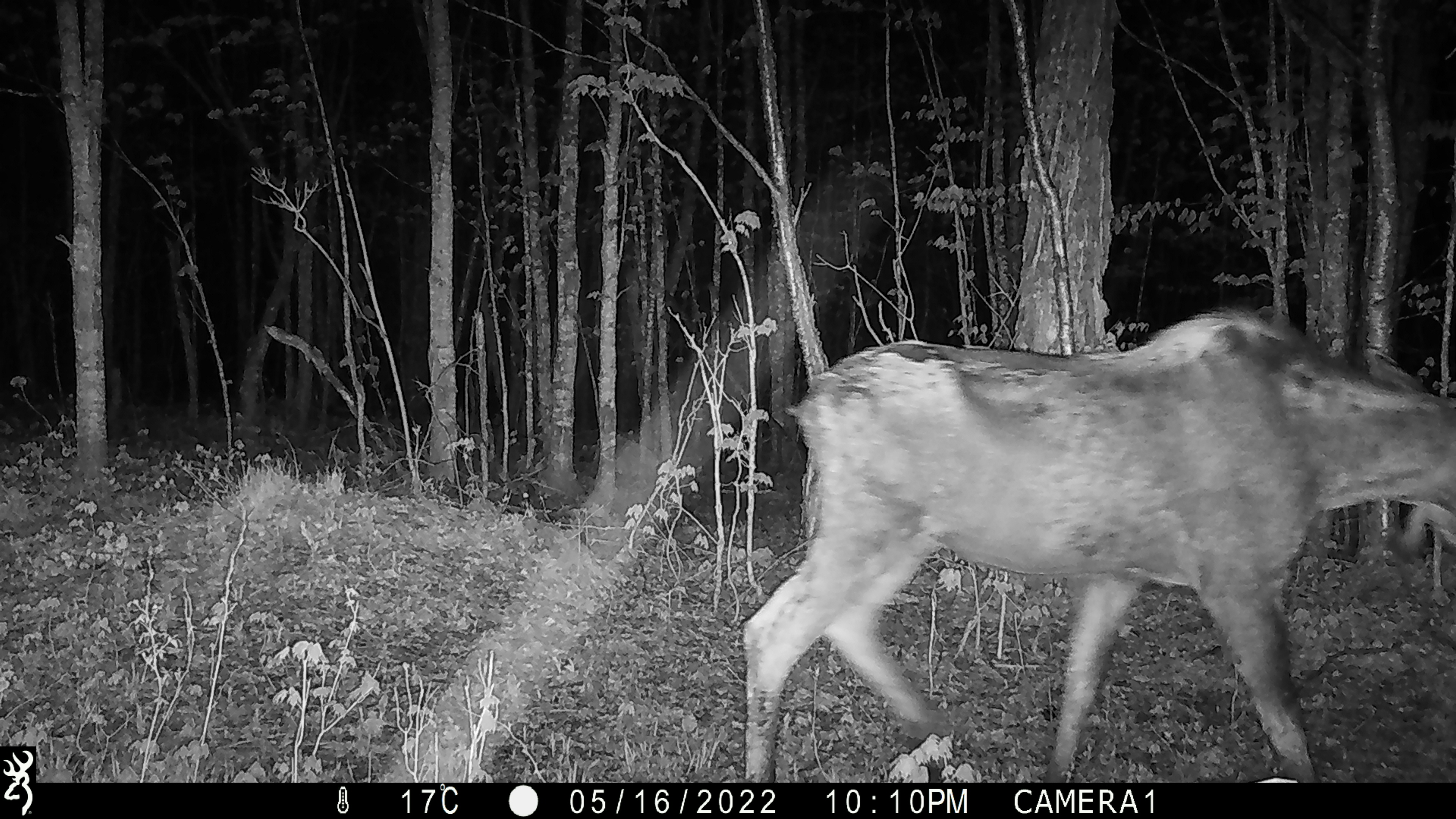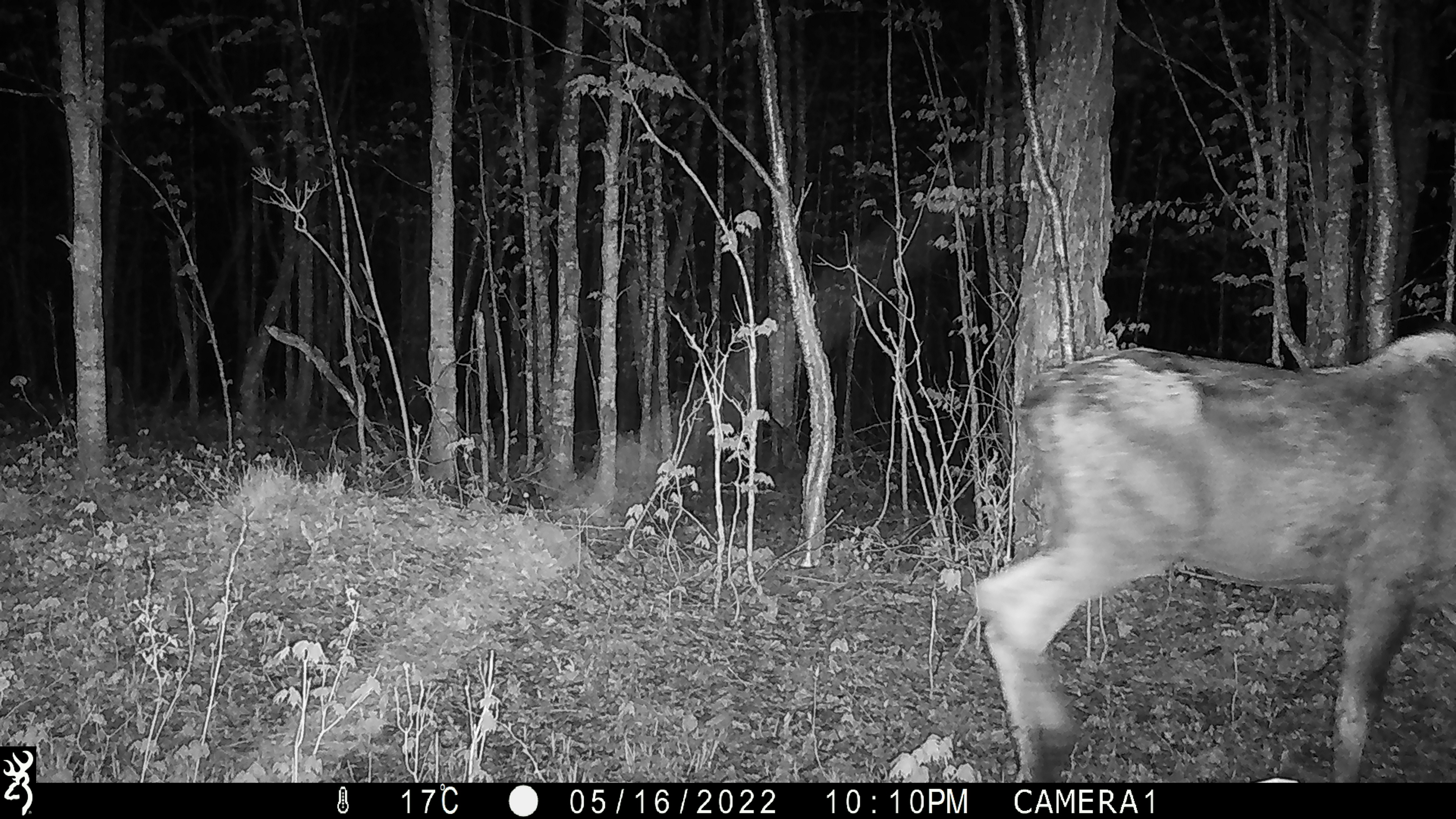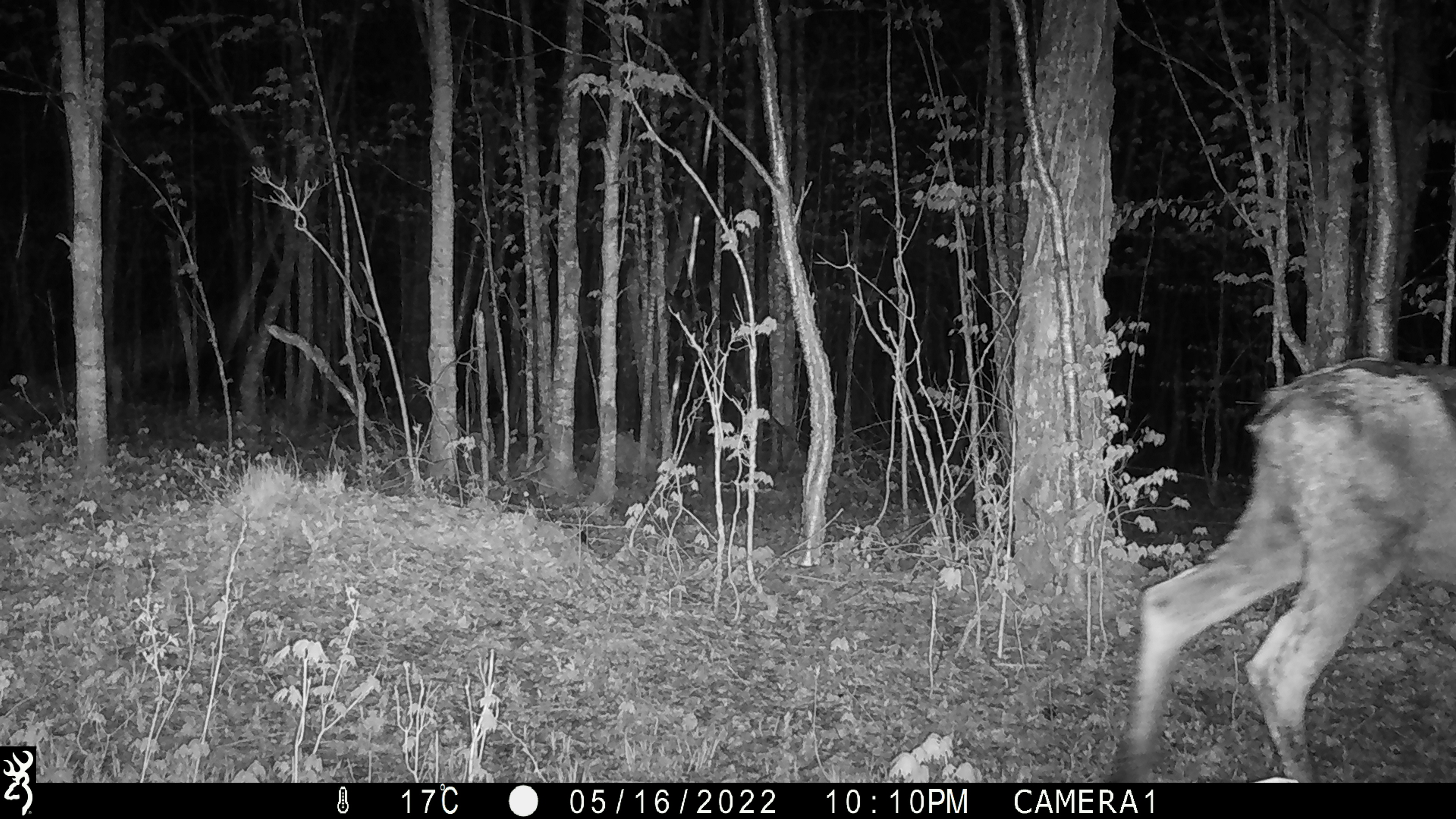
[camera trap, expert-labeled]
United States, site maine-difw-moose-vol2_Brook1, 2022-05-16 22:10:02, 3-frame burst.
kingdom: Animalia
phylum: Chordata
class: Mammalia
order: Artiodactyla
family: Cervidae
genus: Alces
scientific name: Alces alces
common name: moose